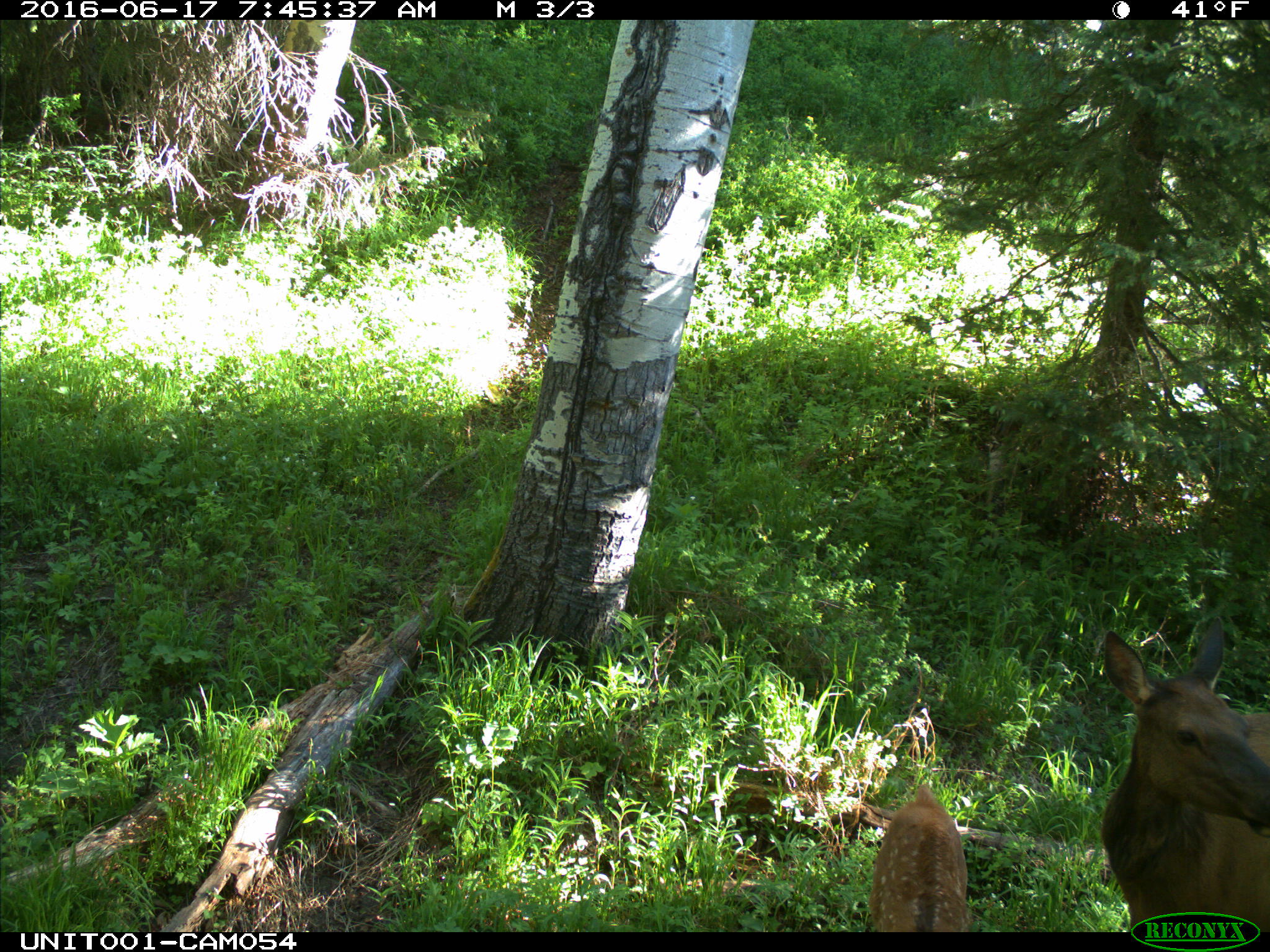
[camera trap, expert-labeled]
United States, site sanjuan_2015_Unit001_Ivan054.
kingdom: Animalia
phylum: Chordata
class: Mammalia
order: Artiodactyla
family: Cervidae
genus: Cervus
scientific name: Cervus elaphus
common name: red deer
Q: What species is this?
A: Cervus elaphus (red deer).